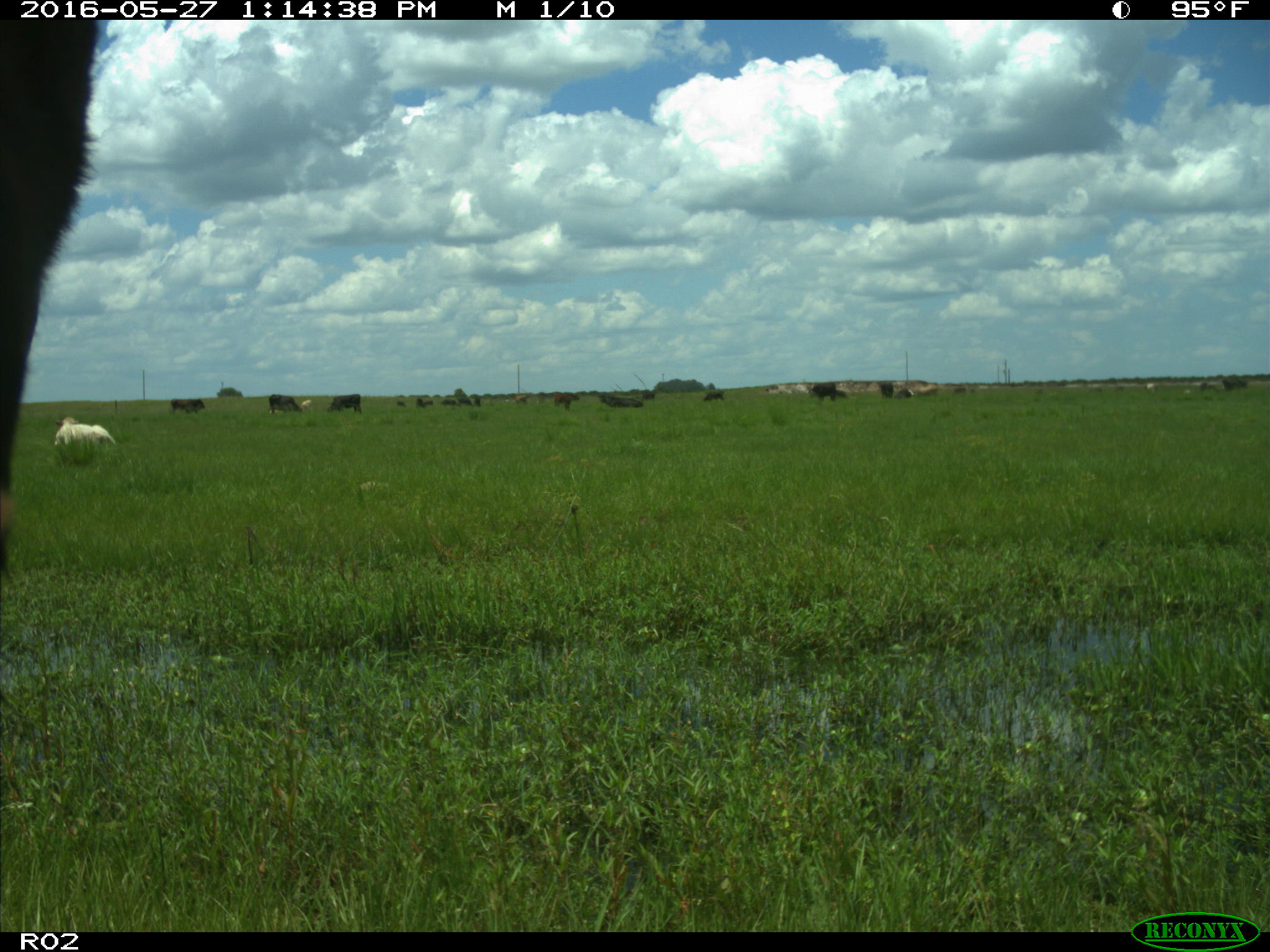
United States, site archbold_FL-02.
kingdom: Animalia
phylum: Chordata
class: Mammalia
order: Artiodactyla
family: Bovidae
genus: Bos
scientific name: Bos taurus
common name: domestic cow